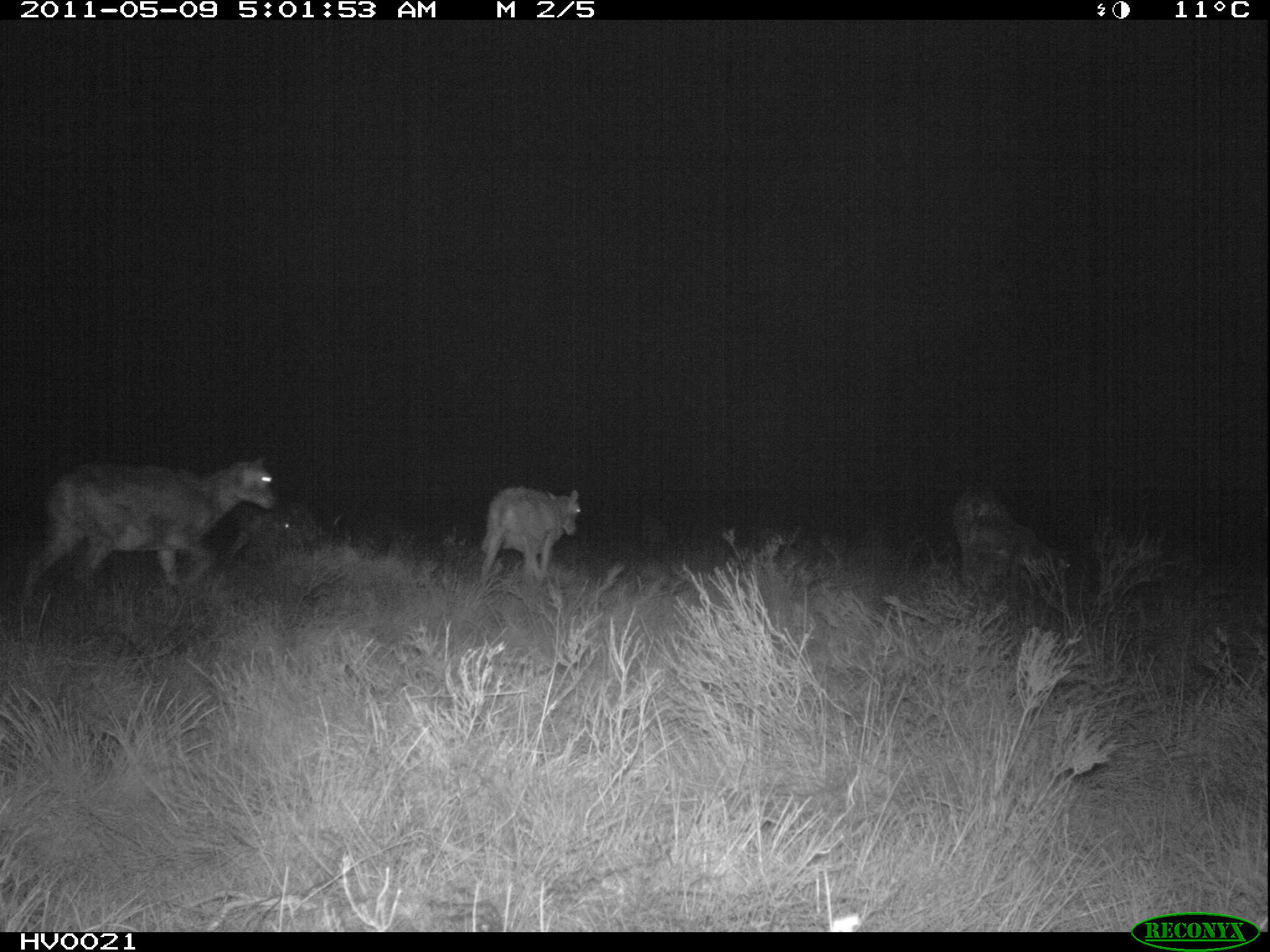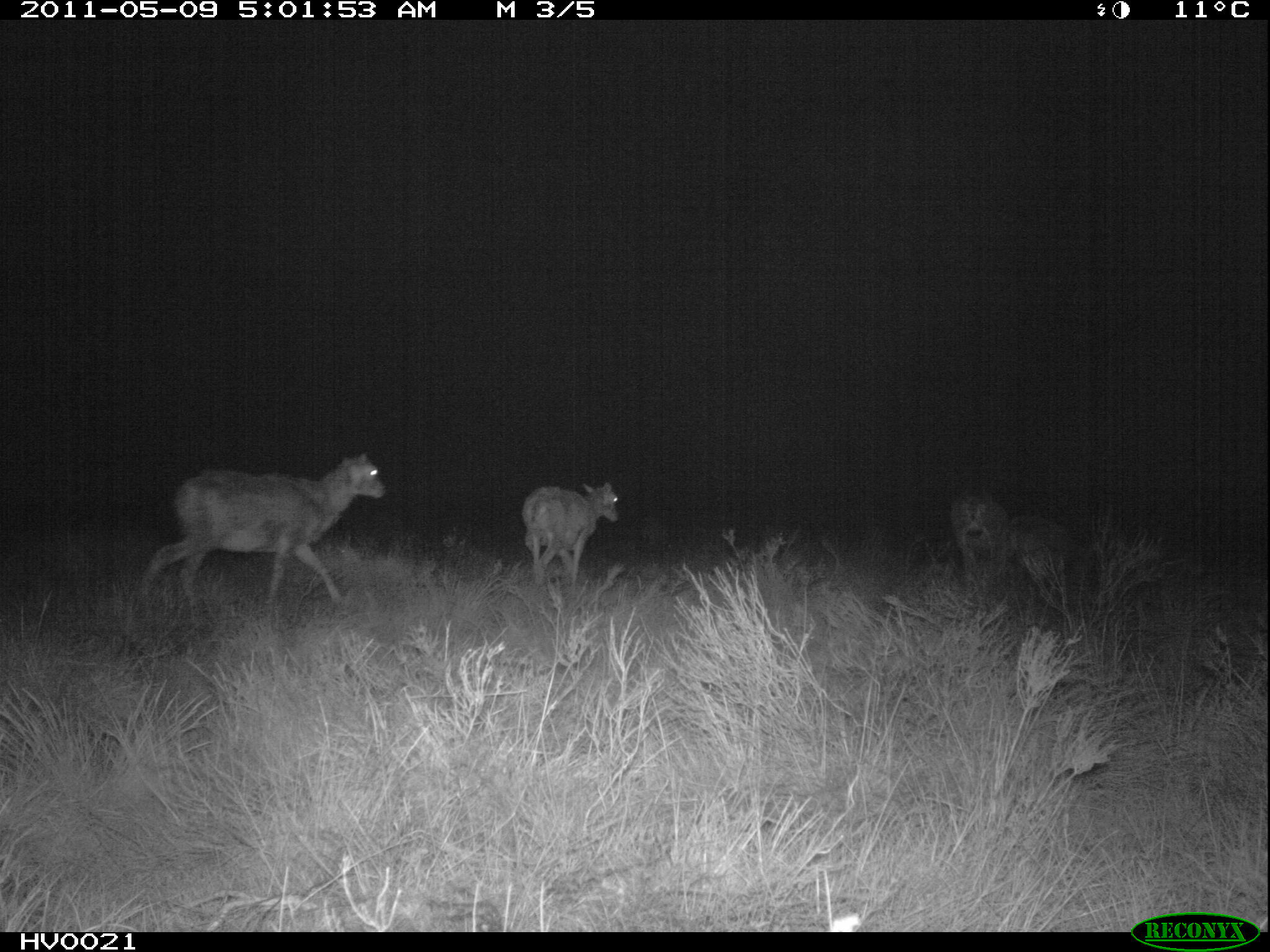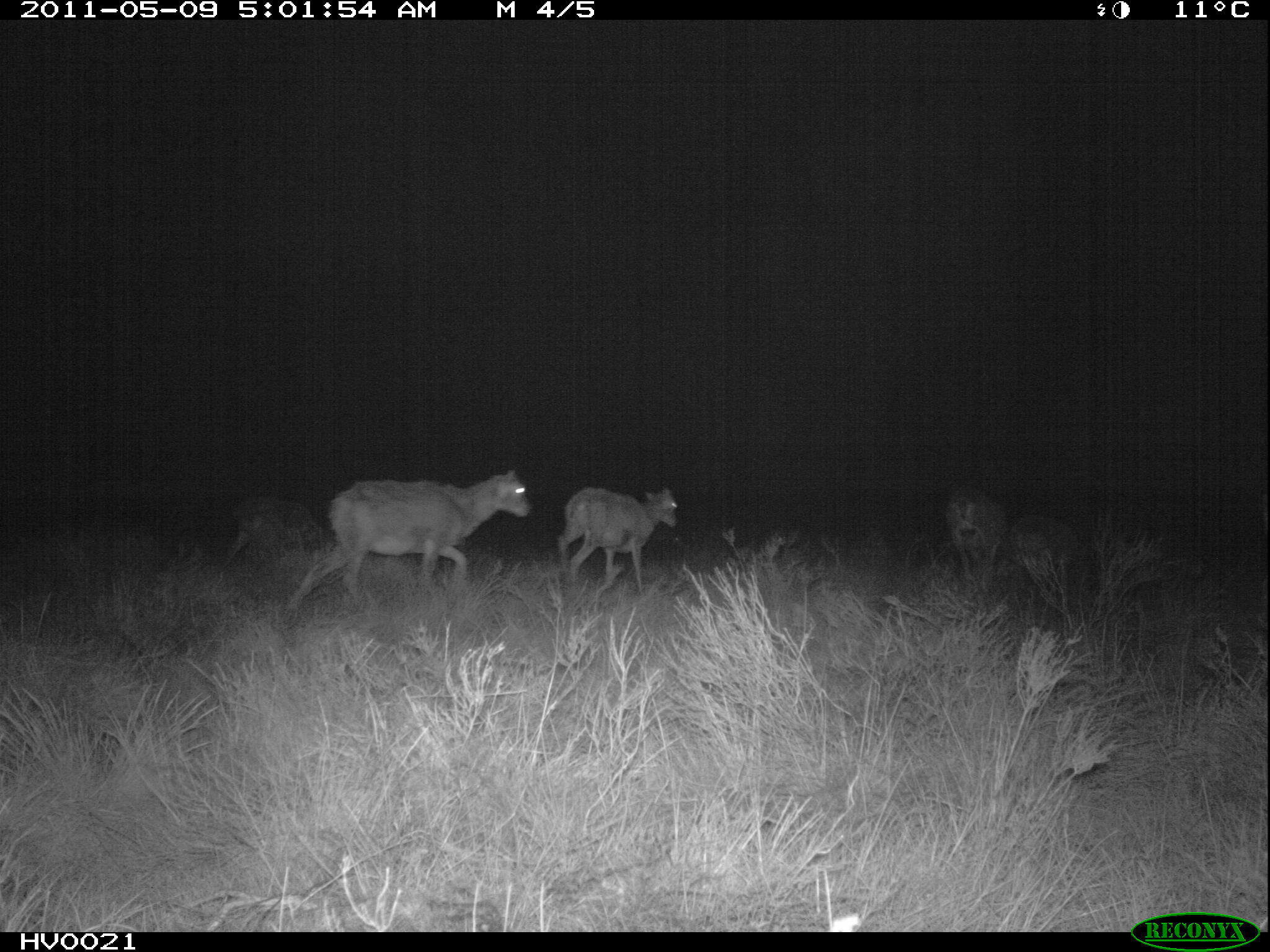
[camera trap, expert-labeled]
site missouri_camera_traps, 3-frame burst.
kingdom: Animalia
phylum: Chordata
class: Mammalia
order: Artiodactyla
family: Bovidae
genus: Ovis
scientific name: Ovis ammon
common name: mouflon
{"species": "mouflon (Ovis ammon)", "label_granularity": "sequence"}